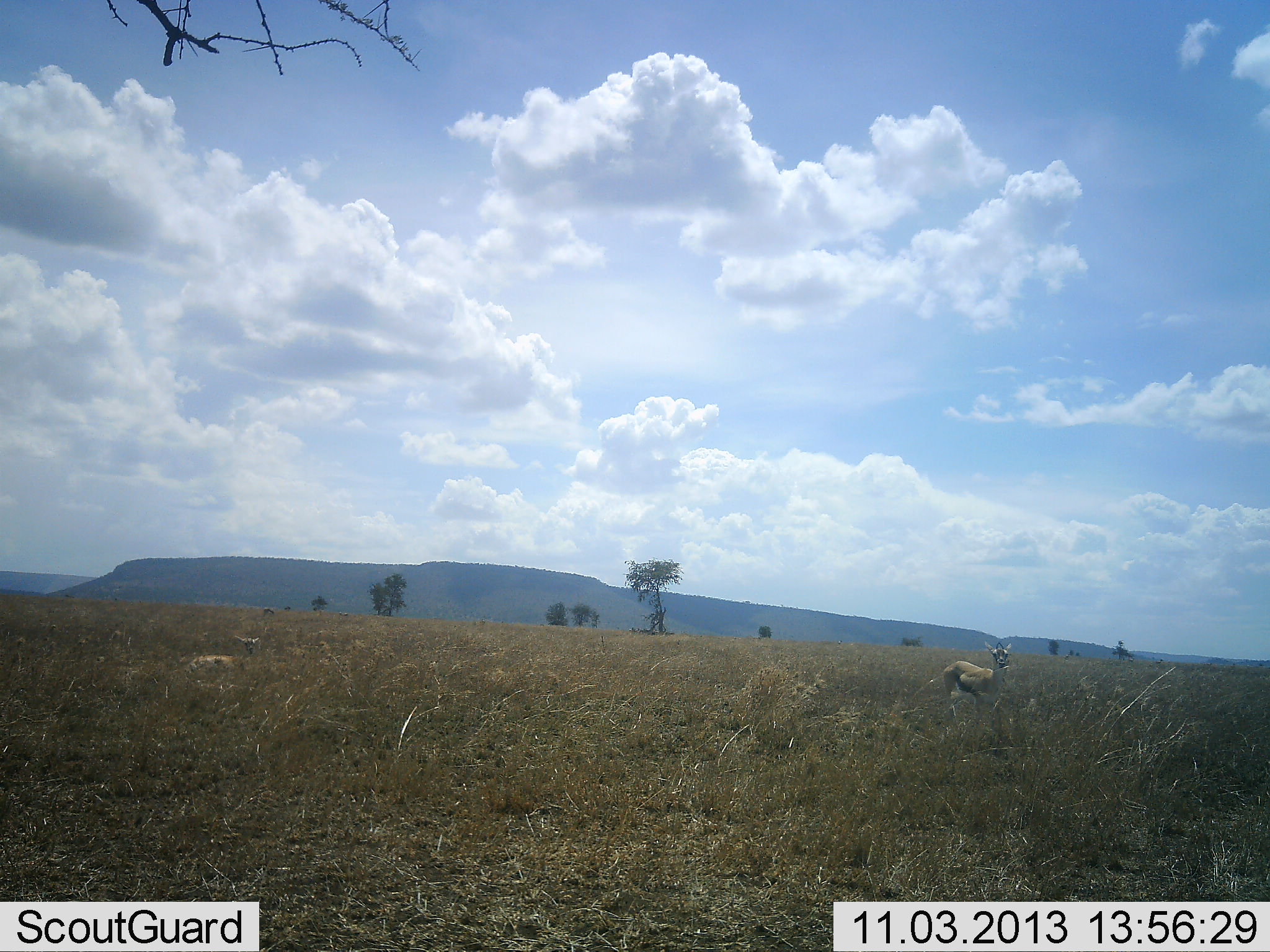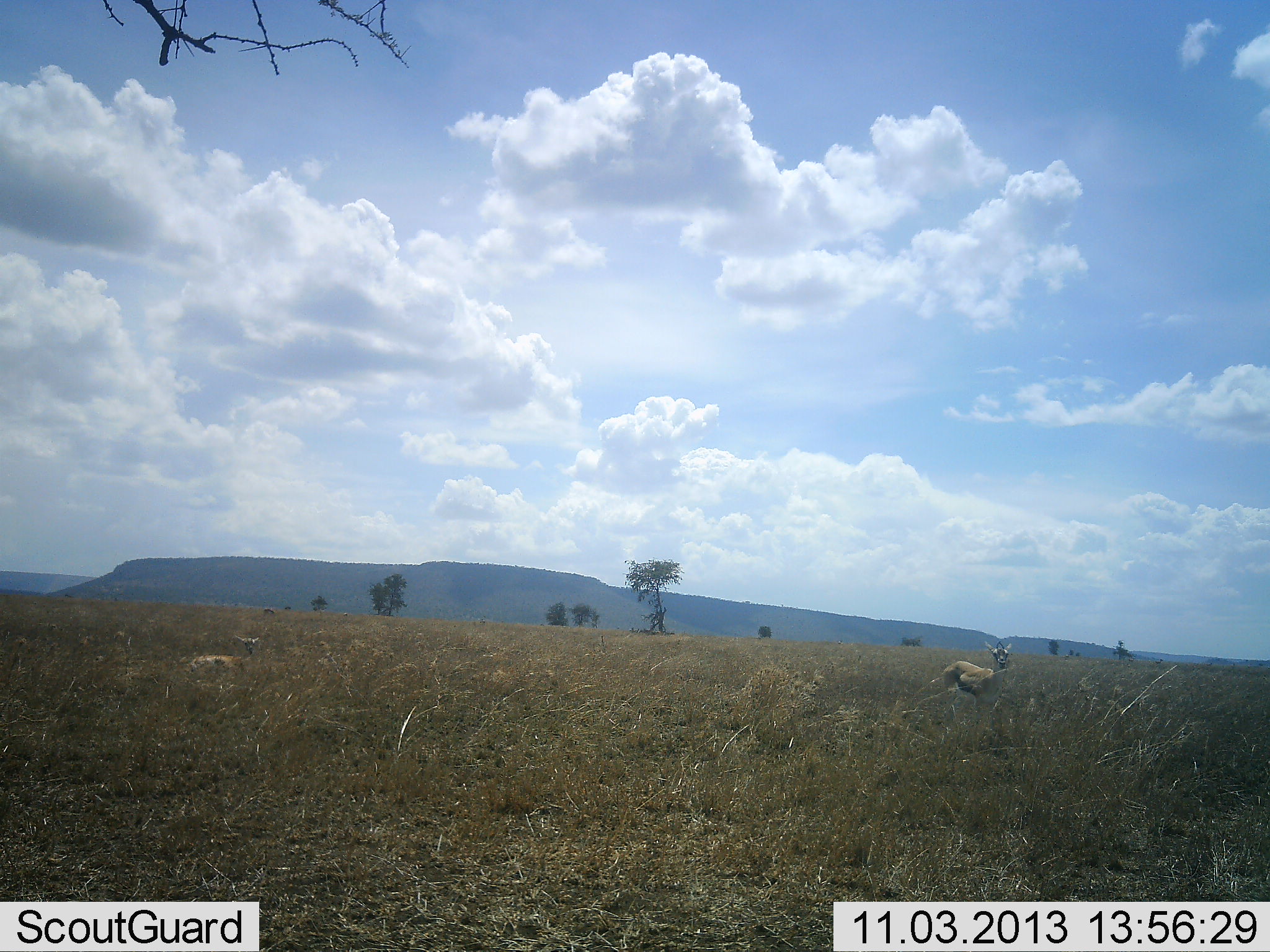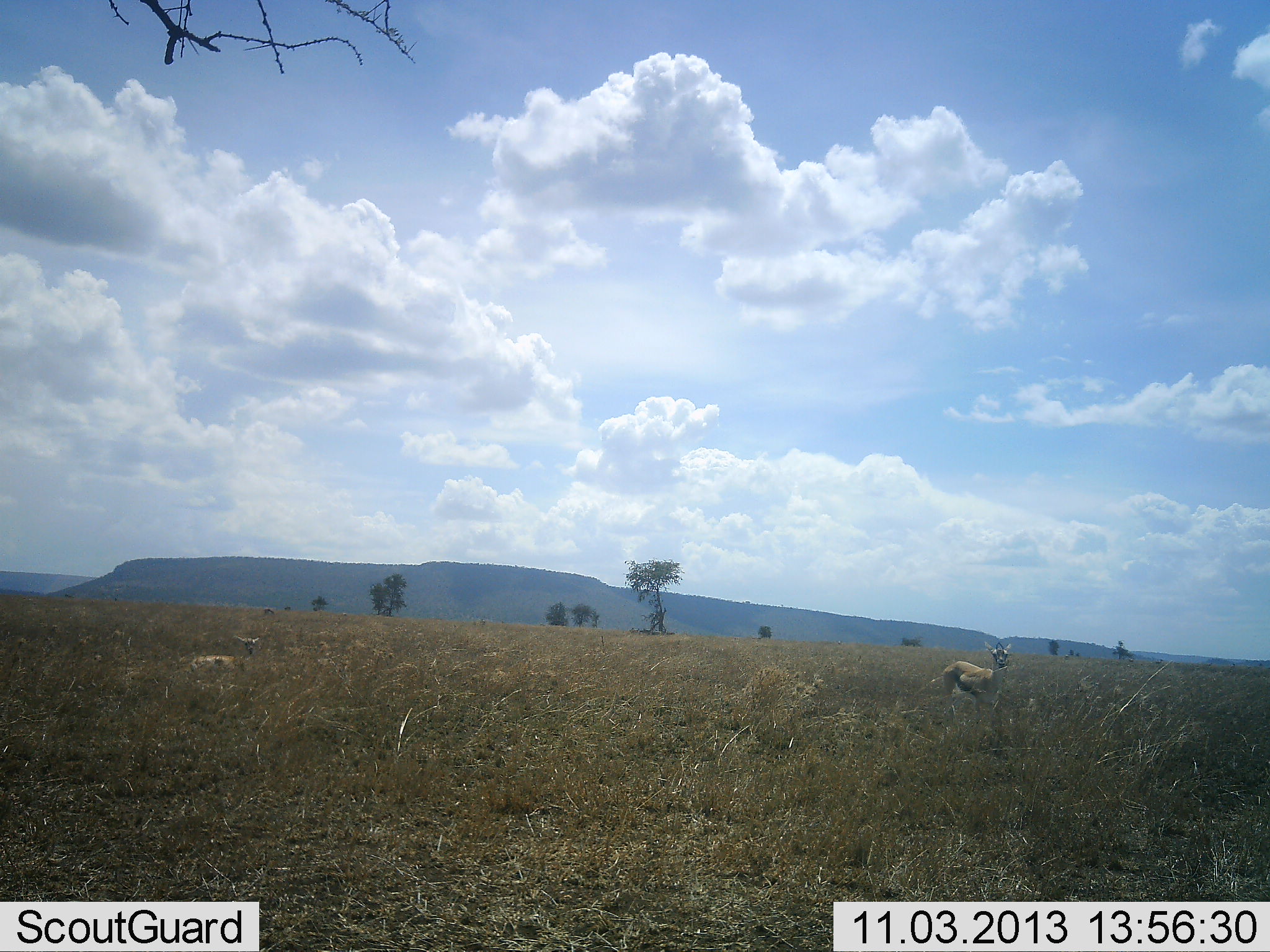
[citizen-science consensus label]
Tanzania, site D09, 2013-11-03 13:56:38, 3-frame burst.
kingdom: Animalia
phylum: Chordata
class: Mammalia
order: Artiodactyla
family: Bovidae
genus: Eudorcas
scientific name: Eudorcas thomsonii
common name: thomson's gazelle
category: gazellethomsons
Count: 2.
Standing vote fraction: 90%.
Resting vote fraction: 30%.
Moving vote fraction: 10%.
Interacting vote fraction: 0%.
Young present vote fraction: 0%.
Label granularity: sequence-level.